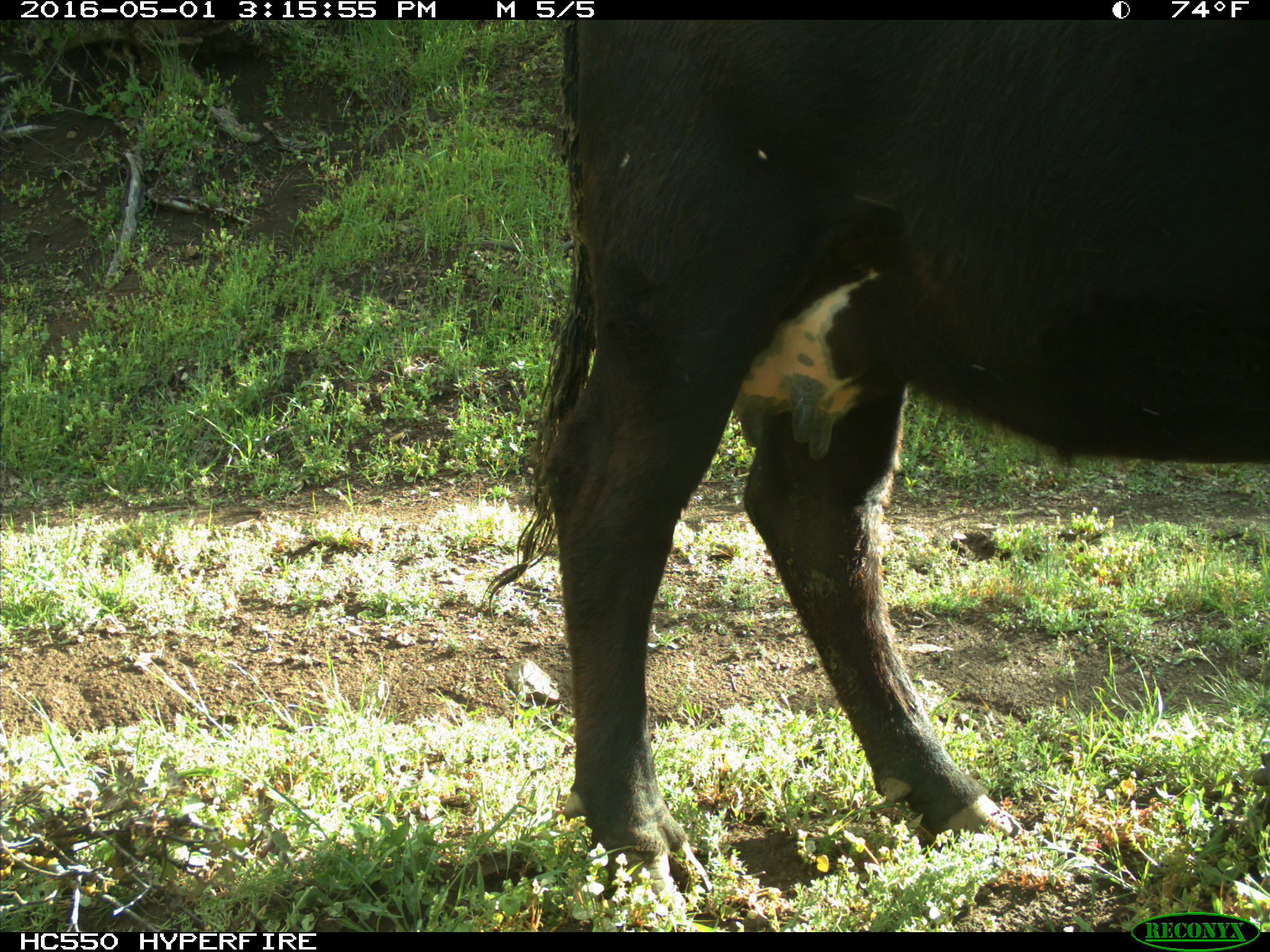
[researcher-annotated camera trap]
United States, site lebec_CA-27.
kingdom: Animalia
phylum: Chordata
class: Mammalia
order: Artiodactyla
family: Bovidae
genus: Bos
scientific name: Bos taurus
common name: domestic cow